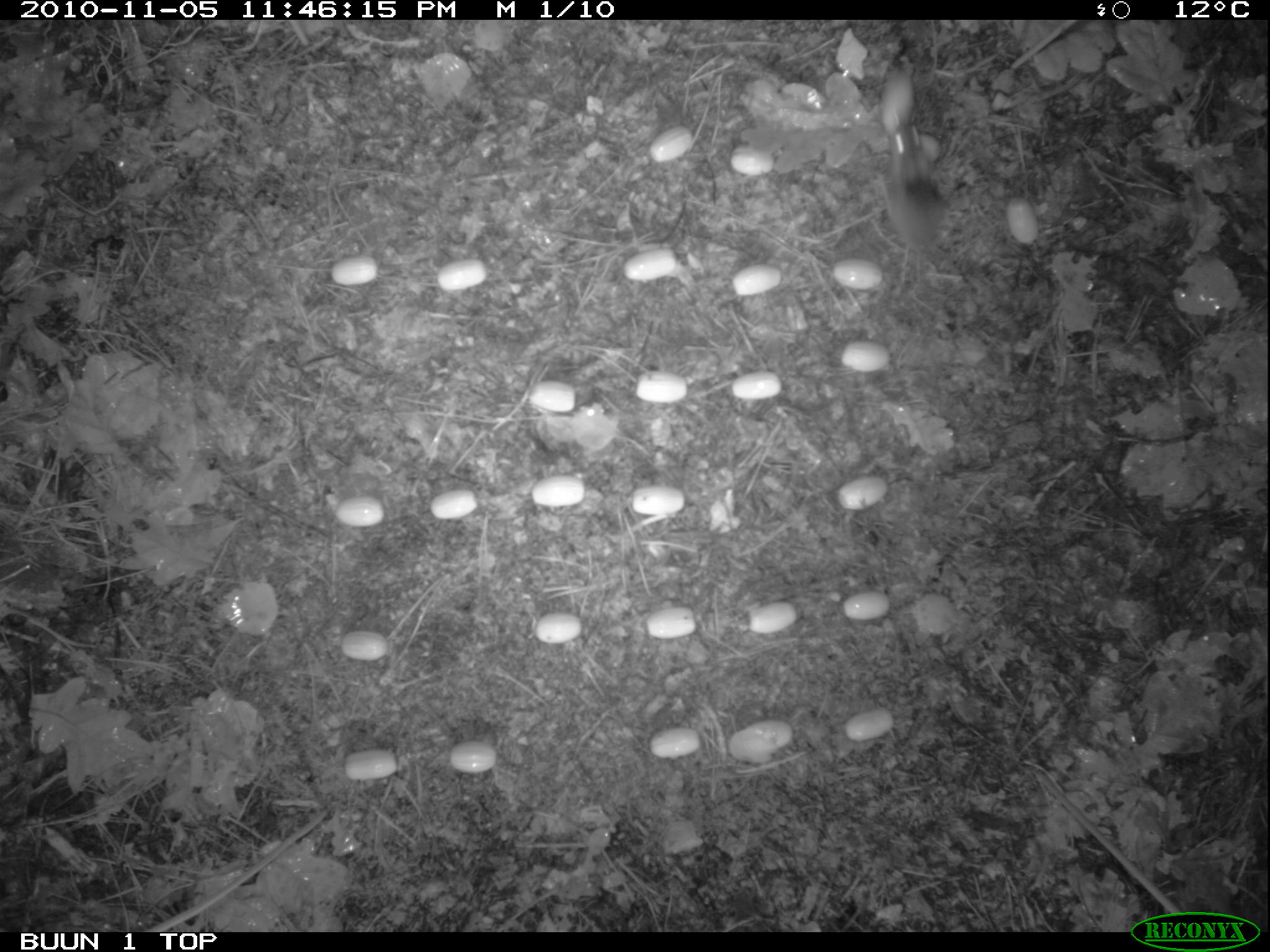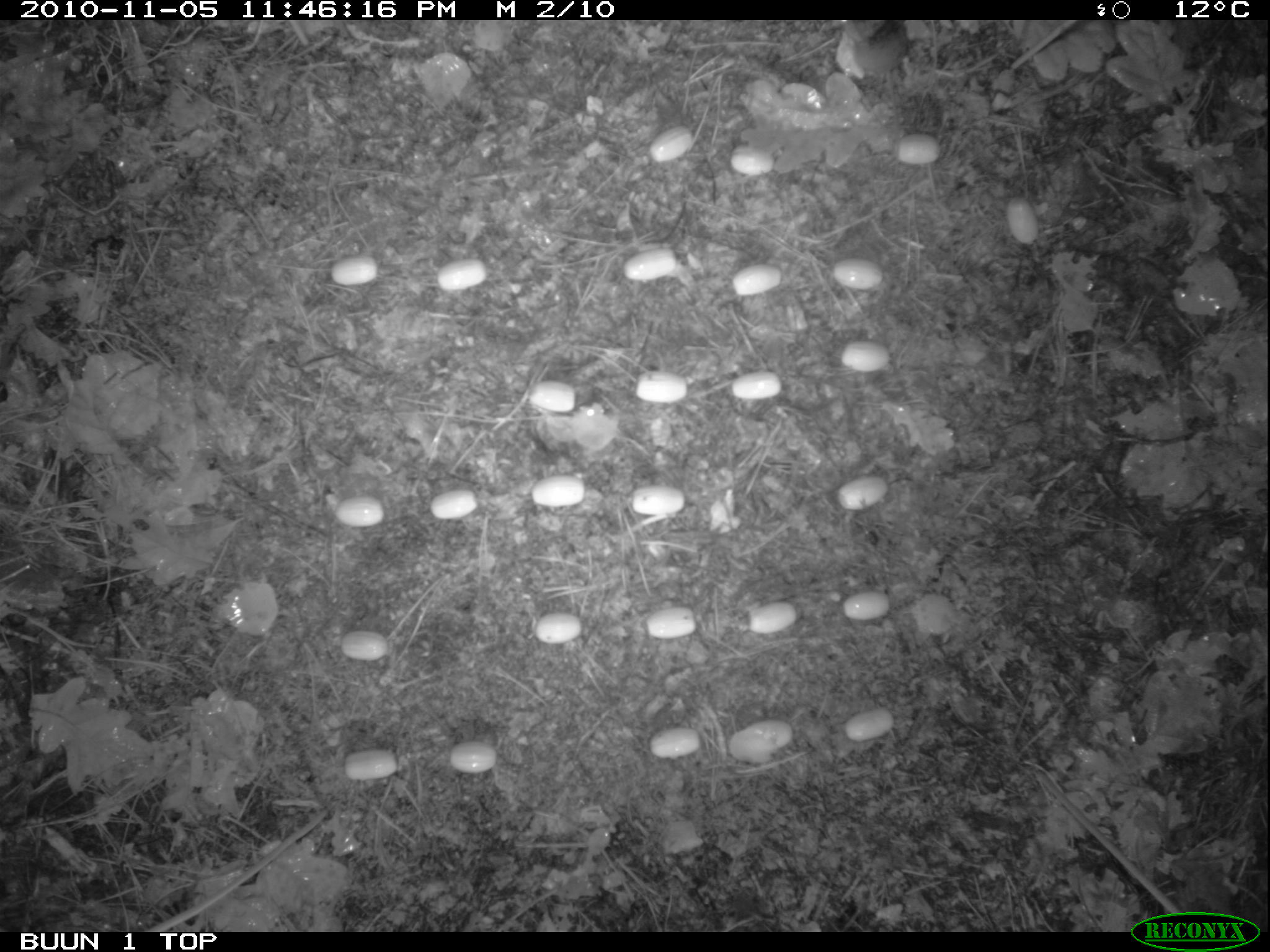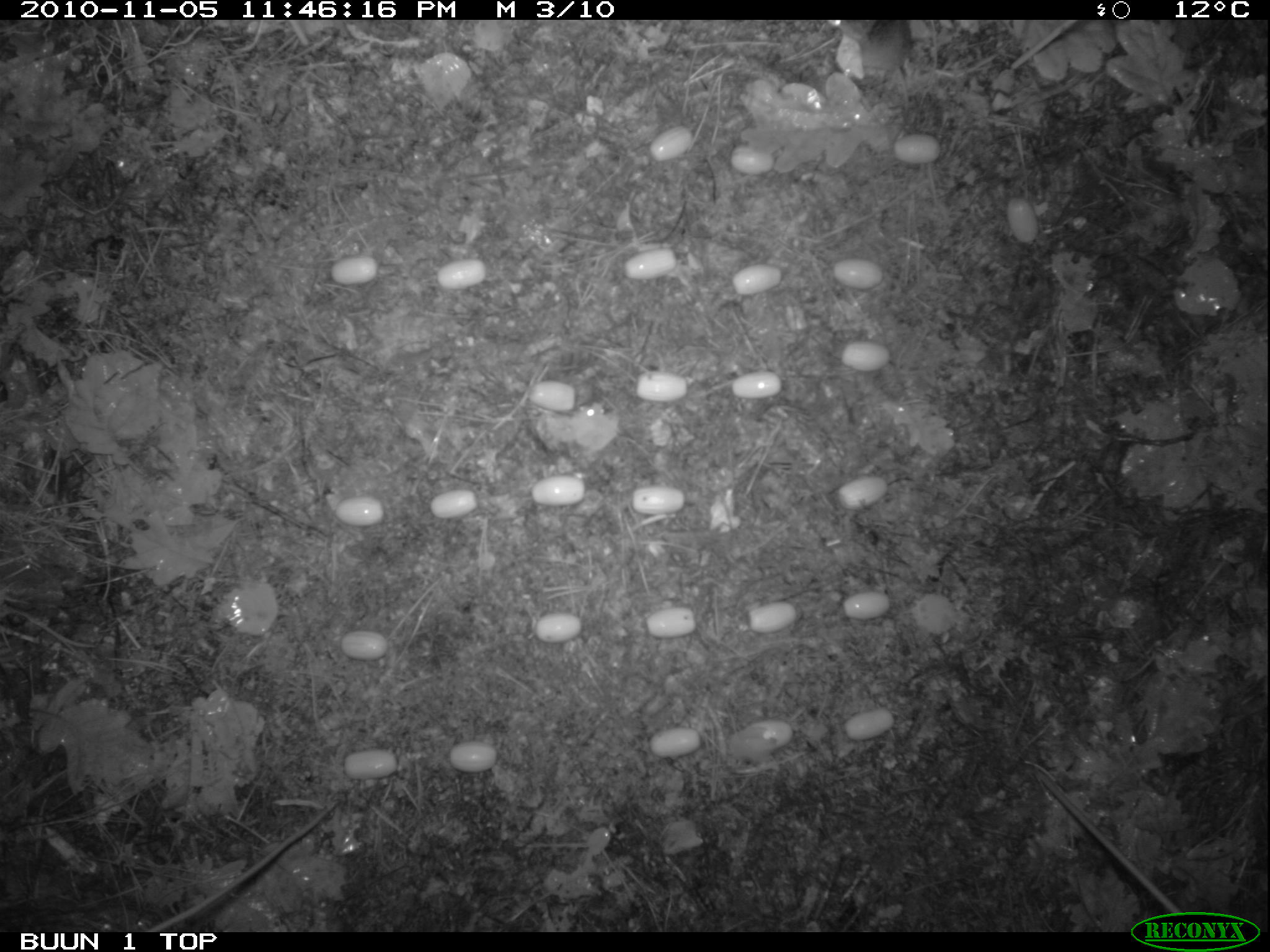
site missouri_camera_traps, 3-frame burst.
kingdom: Animalia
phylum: Chordata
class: Mammalia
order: Rodentia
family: Muridae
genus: Apodemus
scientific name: Apodemus sylvaticus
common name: wood mouse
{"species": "wood mouse (Apodemus sylvaticus)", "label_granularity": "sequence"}